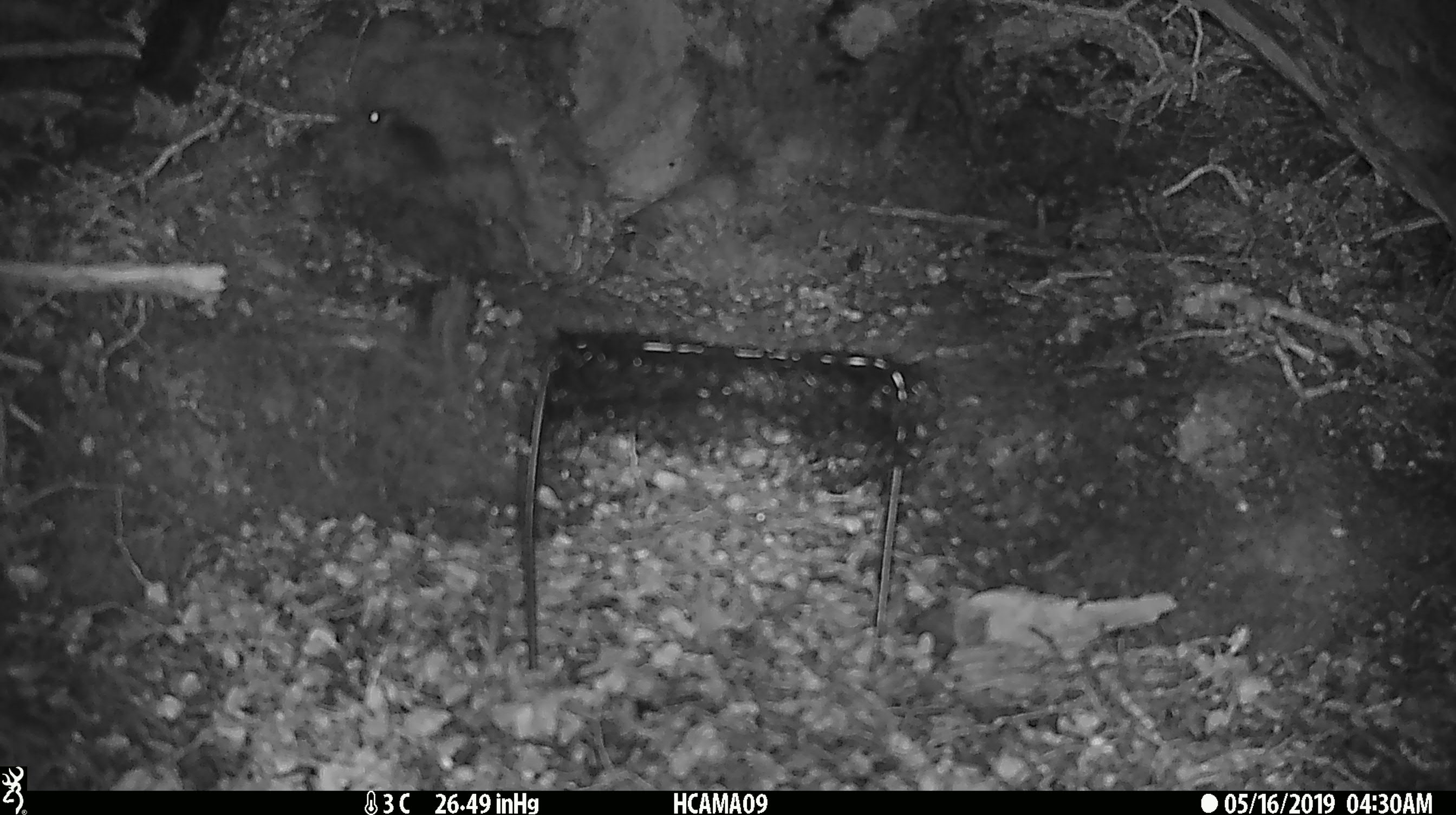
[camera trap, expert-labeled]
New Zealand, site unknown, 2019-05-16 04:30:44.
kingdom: Animalia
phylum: Chordata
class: Mammalia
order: Rodentia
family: Muridae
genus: Mus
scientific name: Mus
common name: mouse